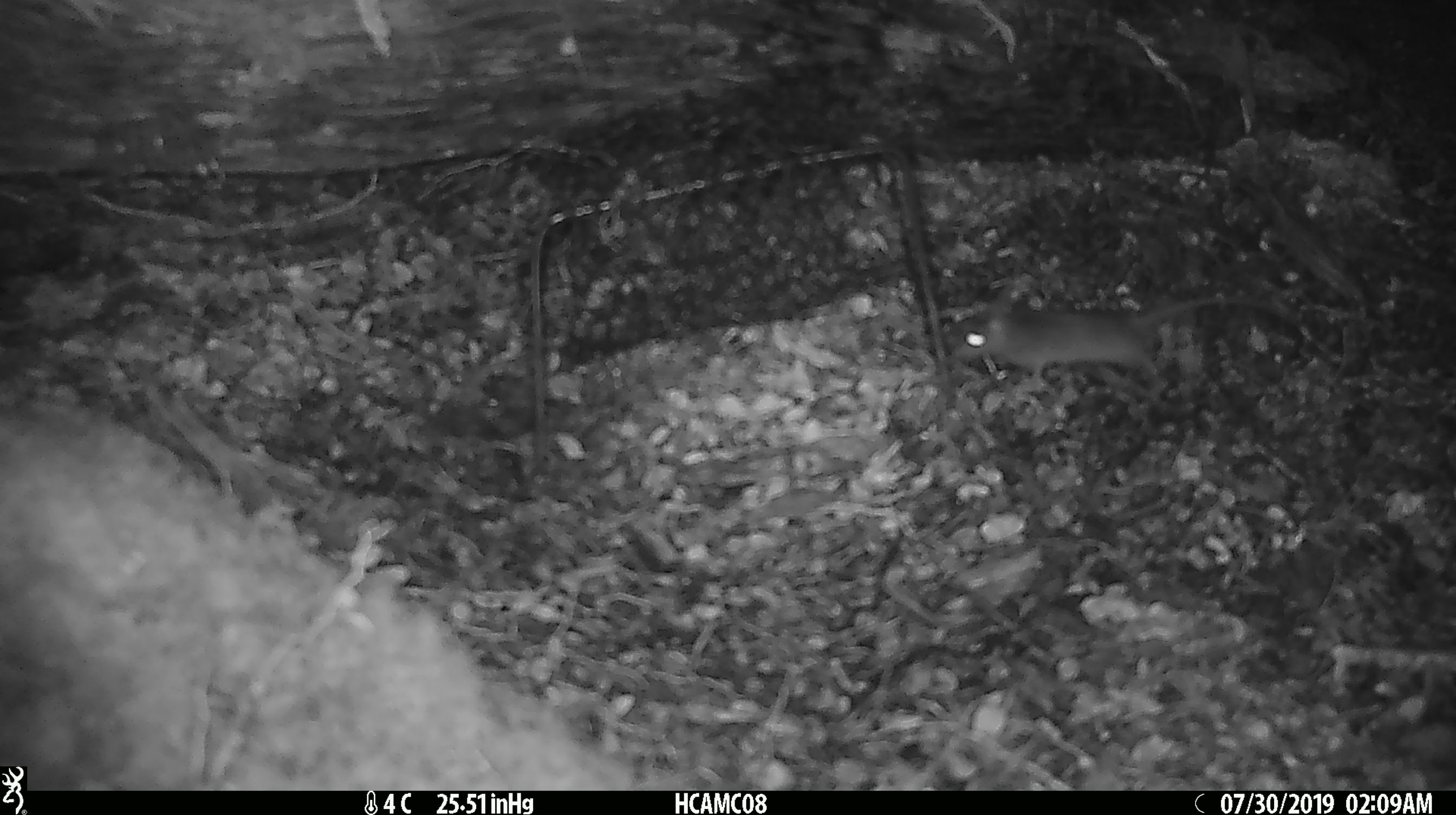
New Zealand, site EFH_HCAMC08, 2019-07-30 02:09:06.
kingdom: Animalia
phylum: Chordata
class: Mammalia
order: Rodentia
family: Muridae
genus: Mus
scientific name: Mus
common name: mouse